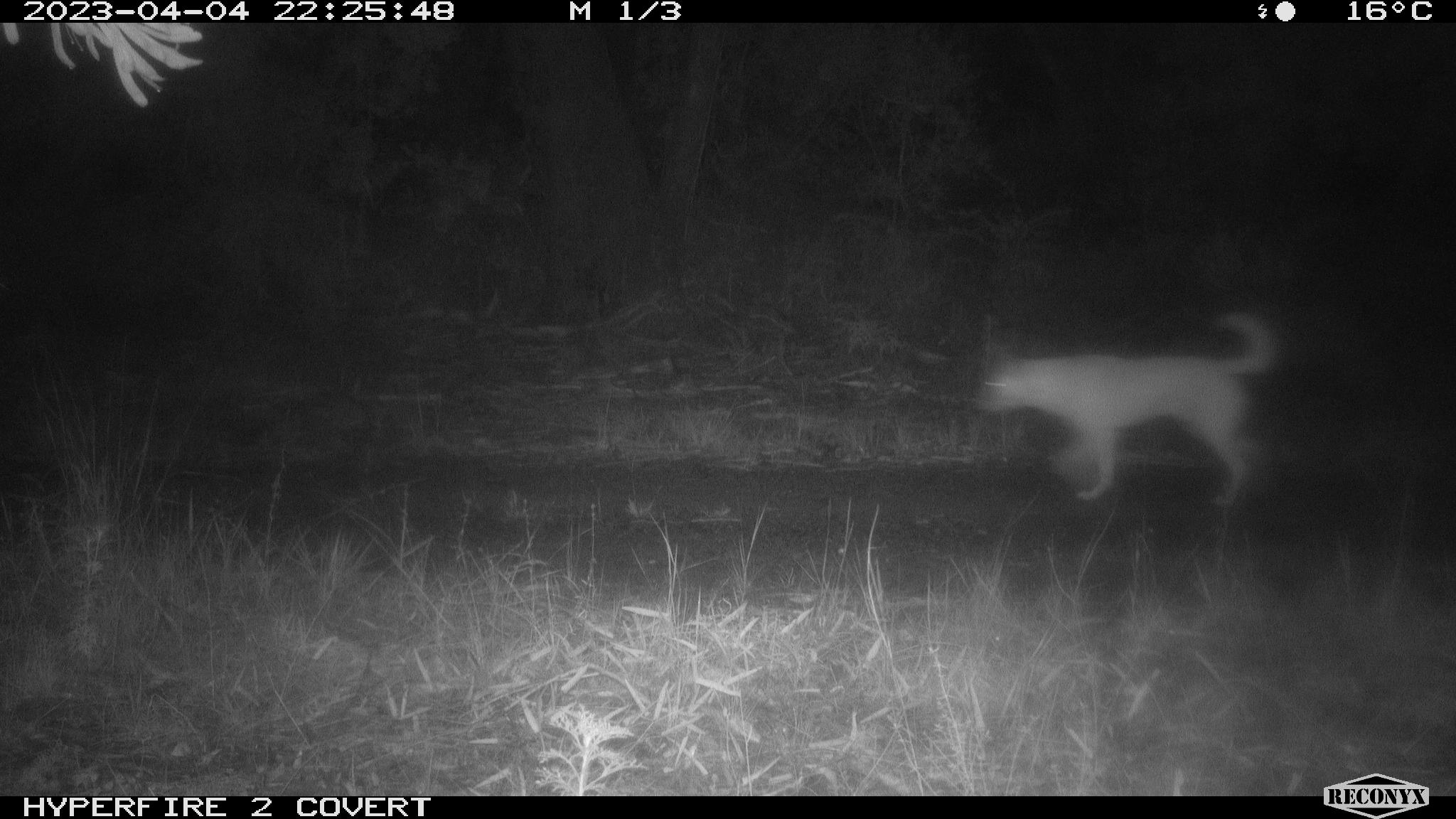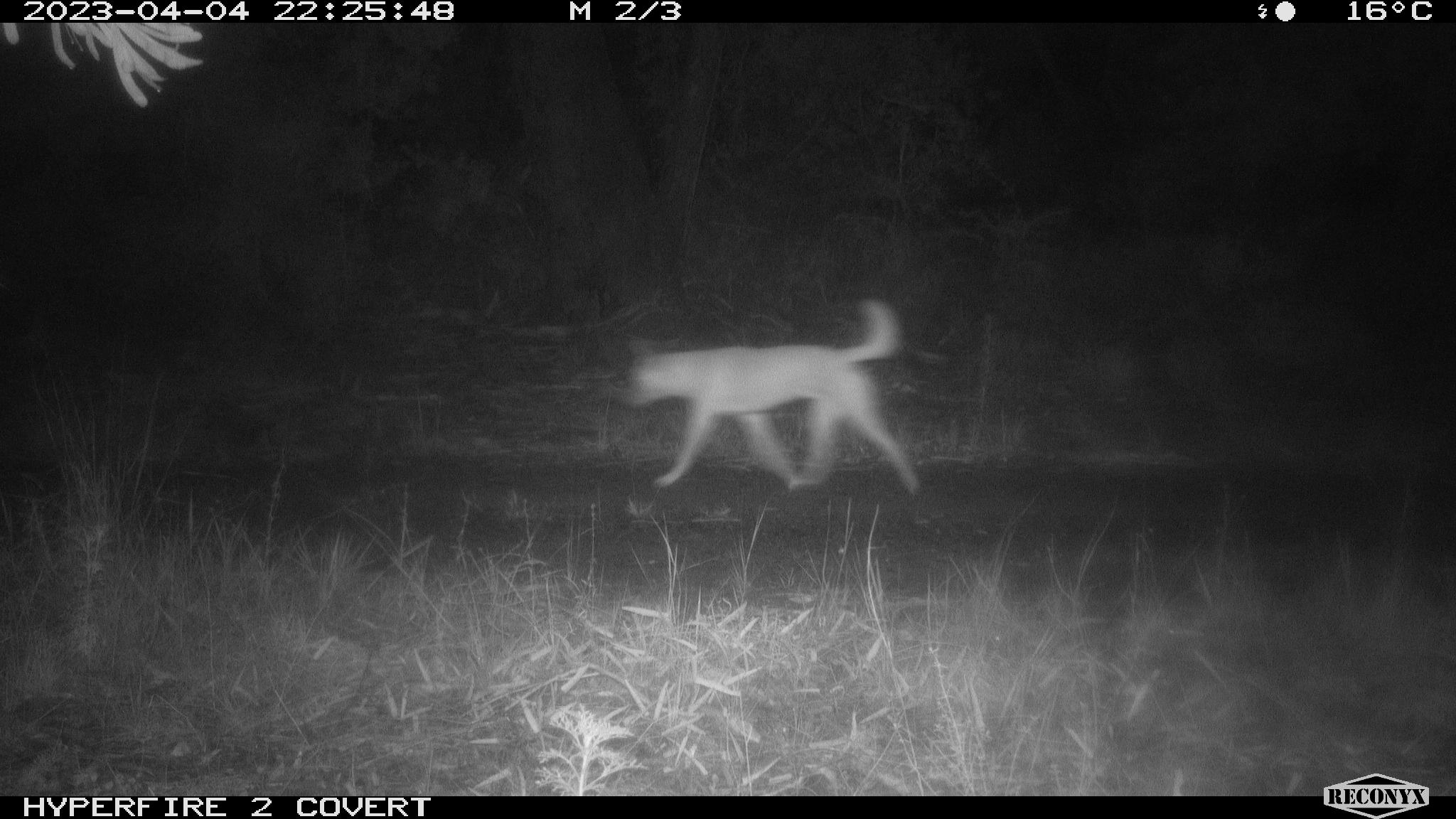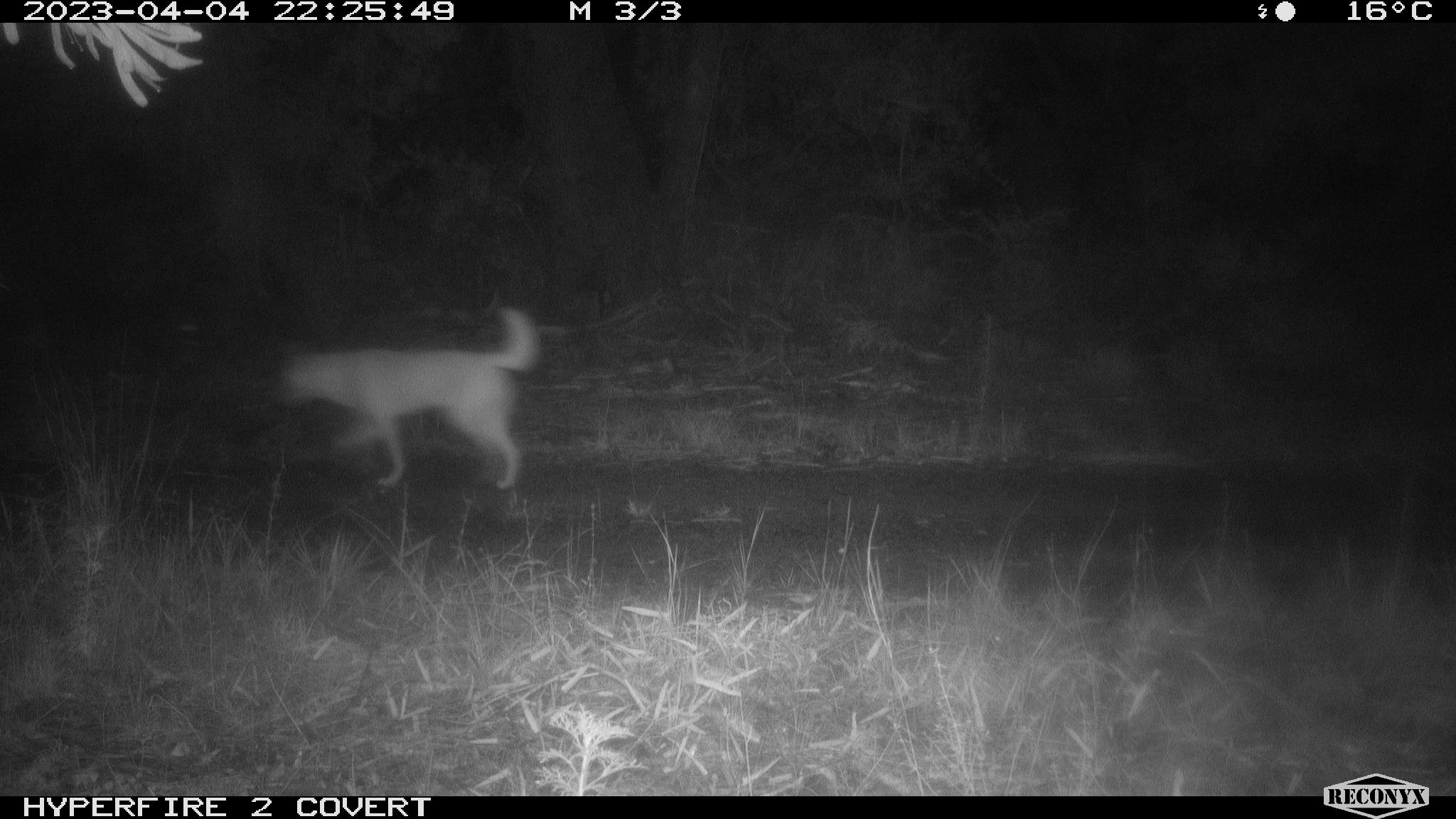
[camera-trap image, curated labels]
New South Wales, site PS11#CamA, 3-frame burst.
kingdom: Animalia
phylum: Chordata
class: Mammalia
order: Carnivora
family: Canidae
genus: Canis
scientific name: Canis familiaris dingo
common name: dingo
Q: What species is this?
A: Dingo (Canis familiaris dingo).